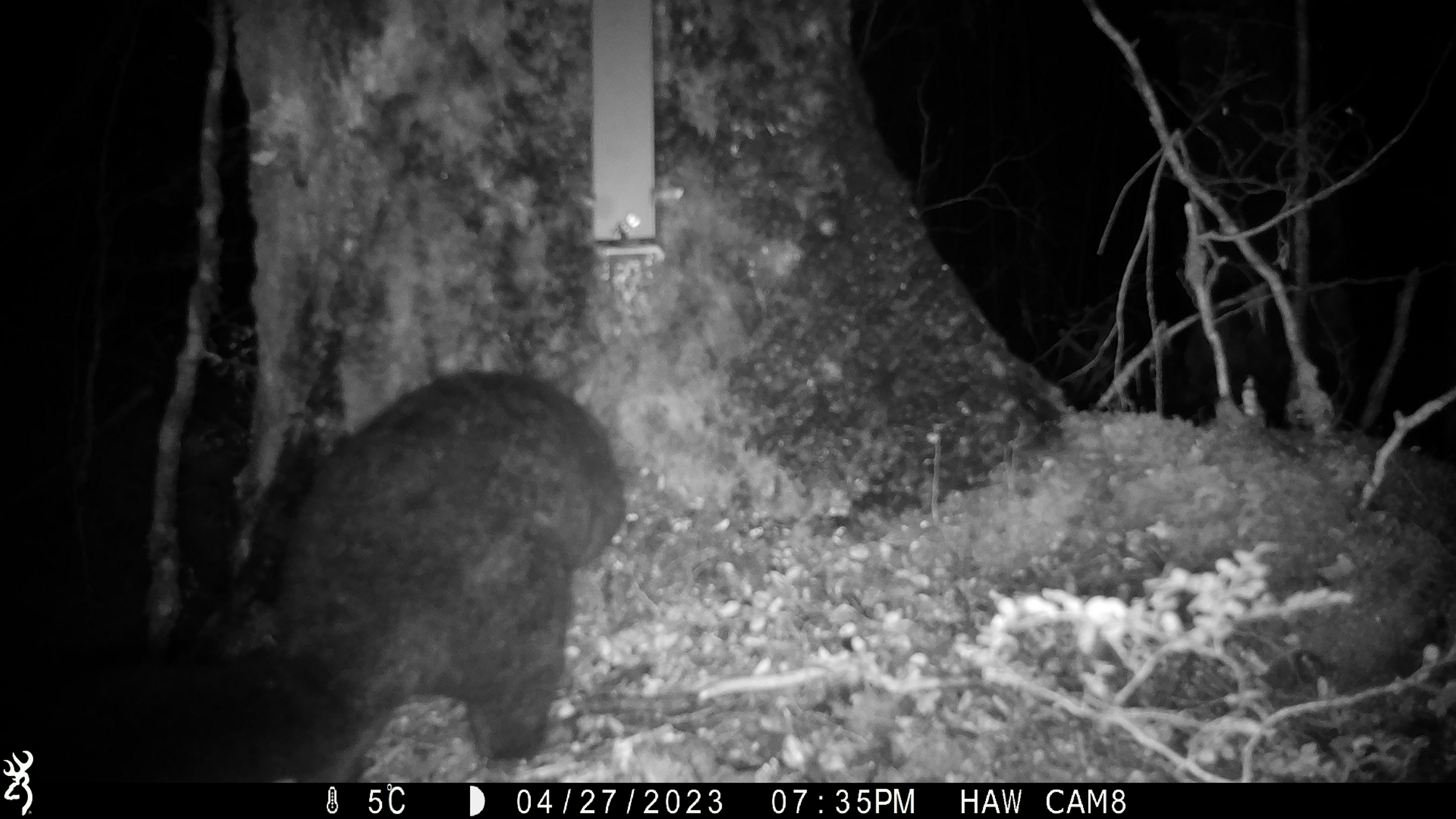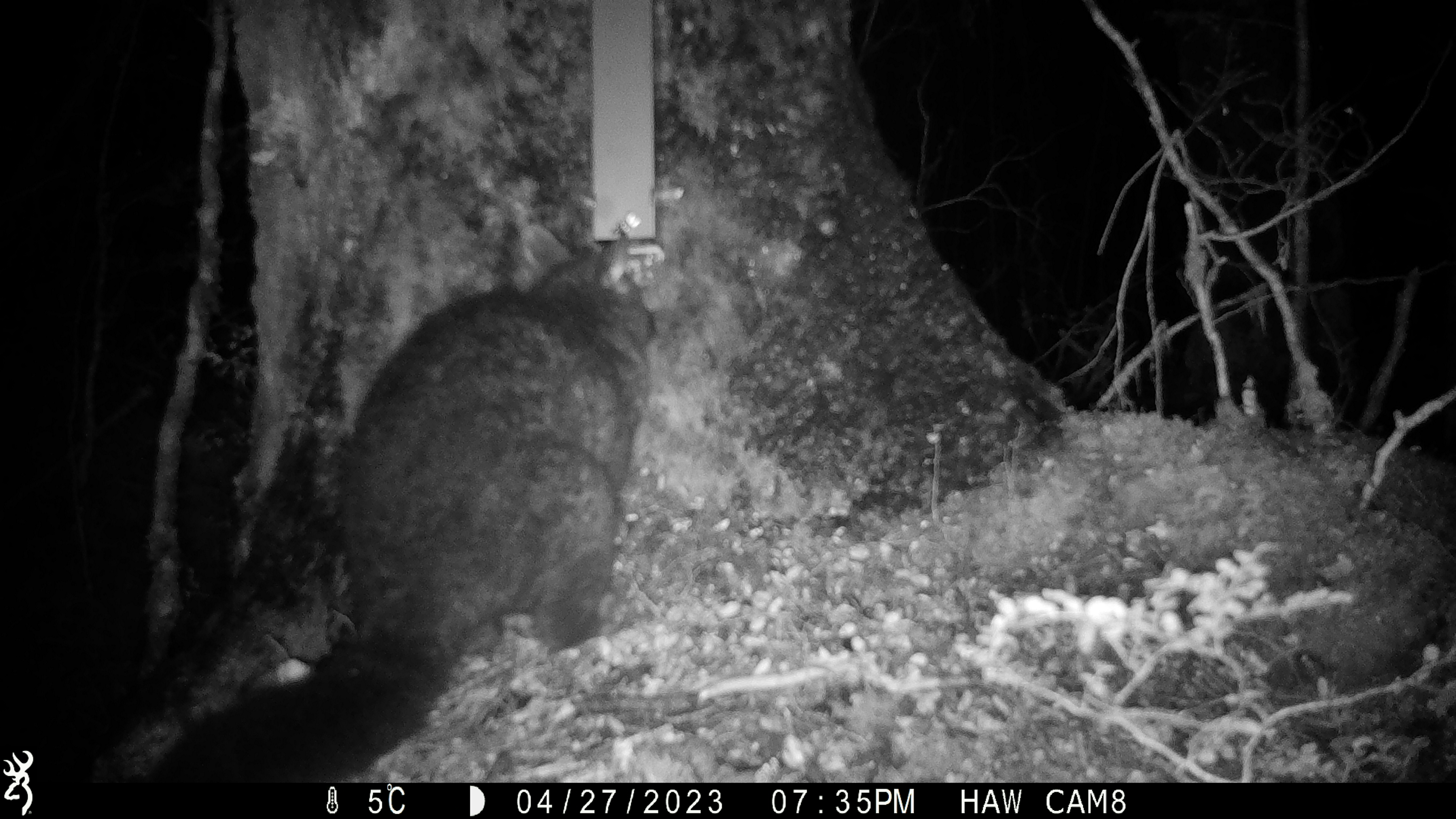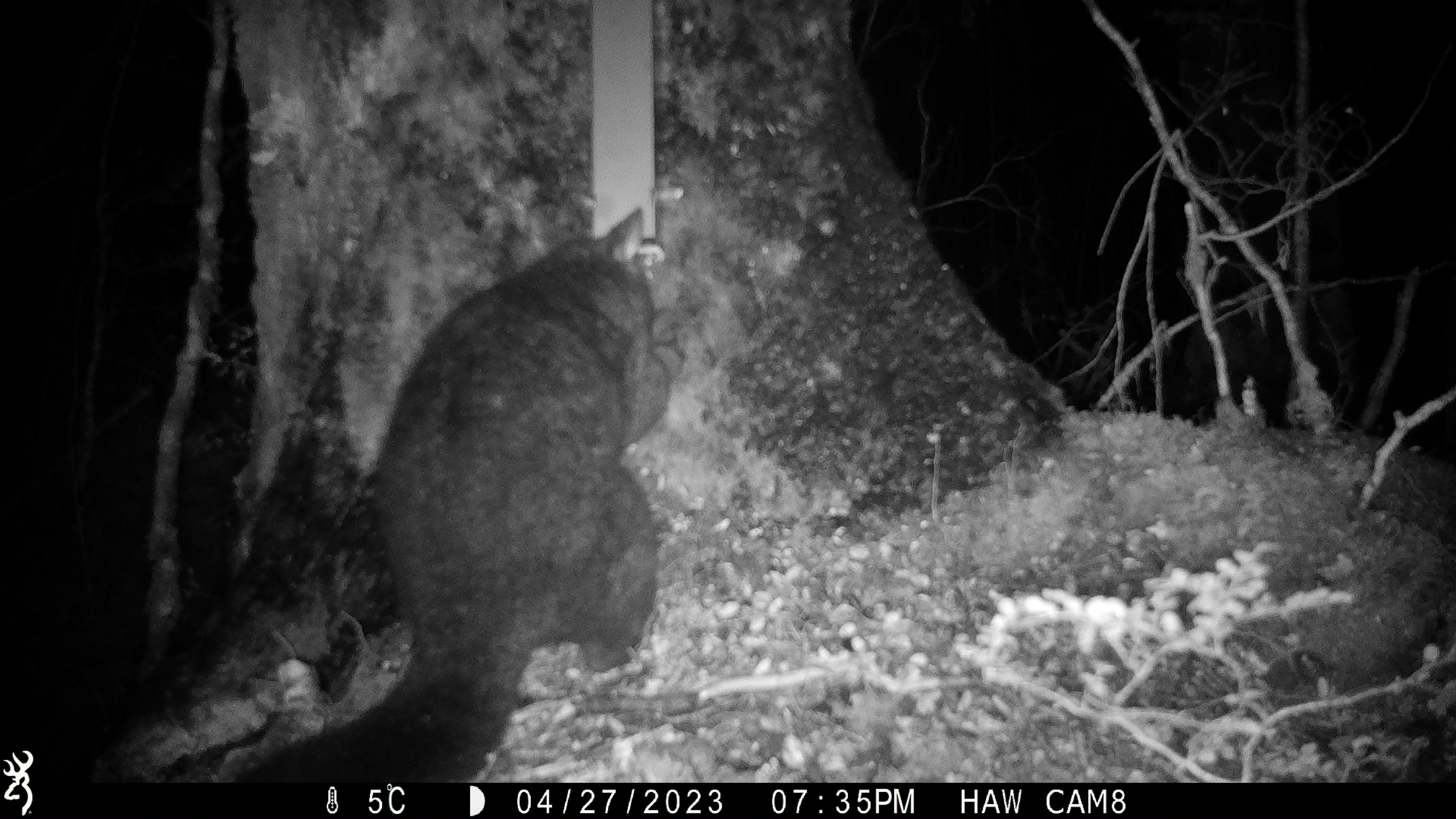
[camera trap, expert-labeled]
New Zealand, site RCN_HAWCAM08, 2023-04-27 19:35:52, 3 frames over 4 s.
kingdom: Animalia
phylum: Chordata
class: Mammalia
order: Diprotodontia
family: Phalangeridae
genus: Trichosurus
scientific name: Trichosurus vulpecula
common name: common brushtail possum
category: possum